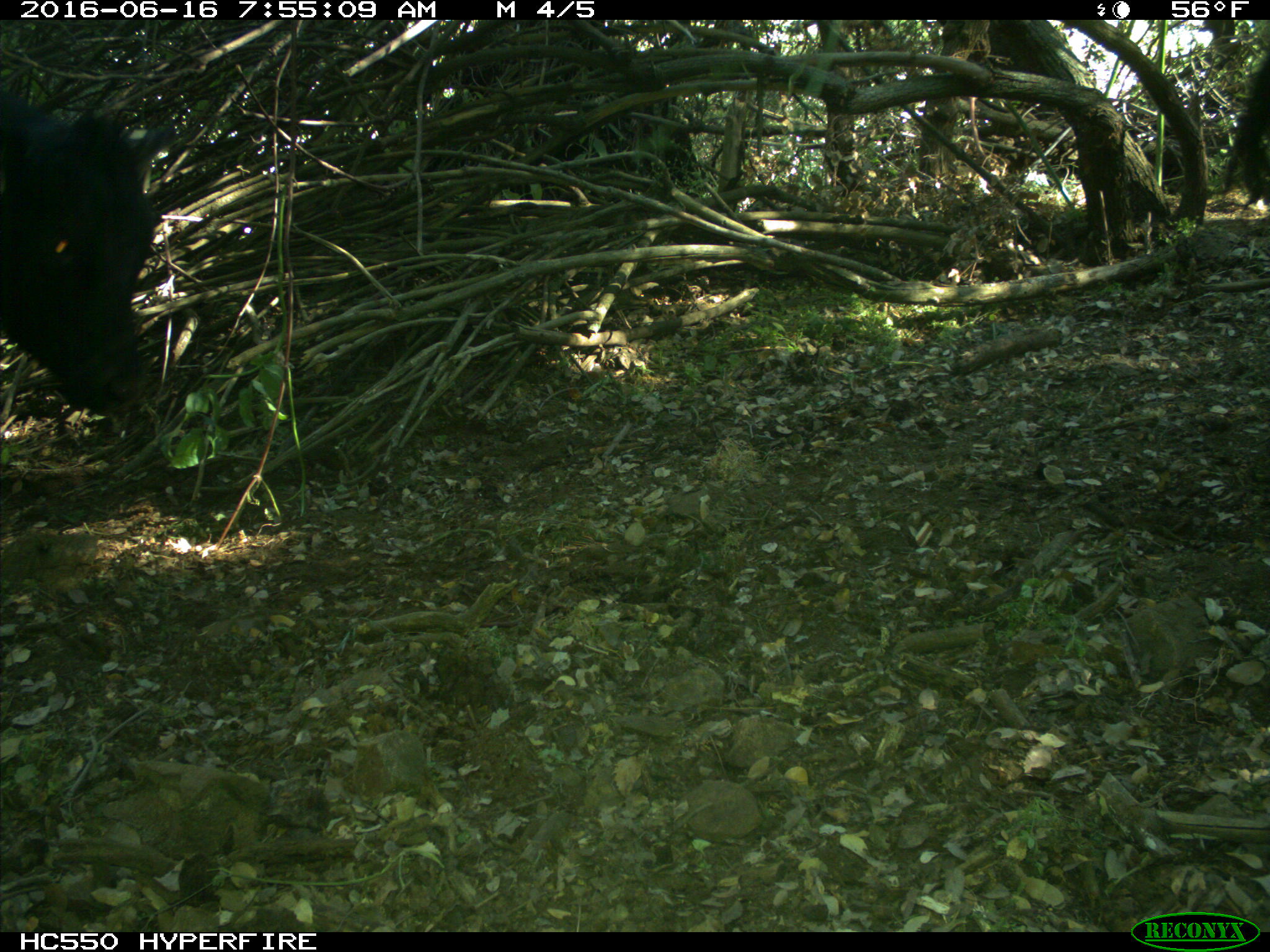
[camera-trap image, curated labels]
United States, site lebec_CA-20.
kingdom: Animalia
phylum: Chordata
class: Mammalia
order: Artiodactyla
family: Bovidae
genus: Bos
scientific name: Bos taurus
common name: domestic cow